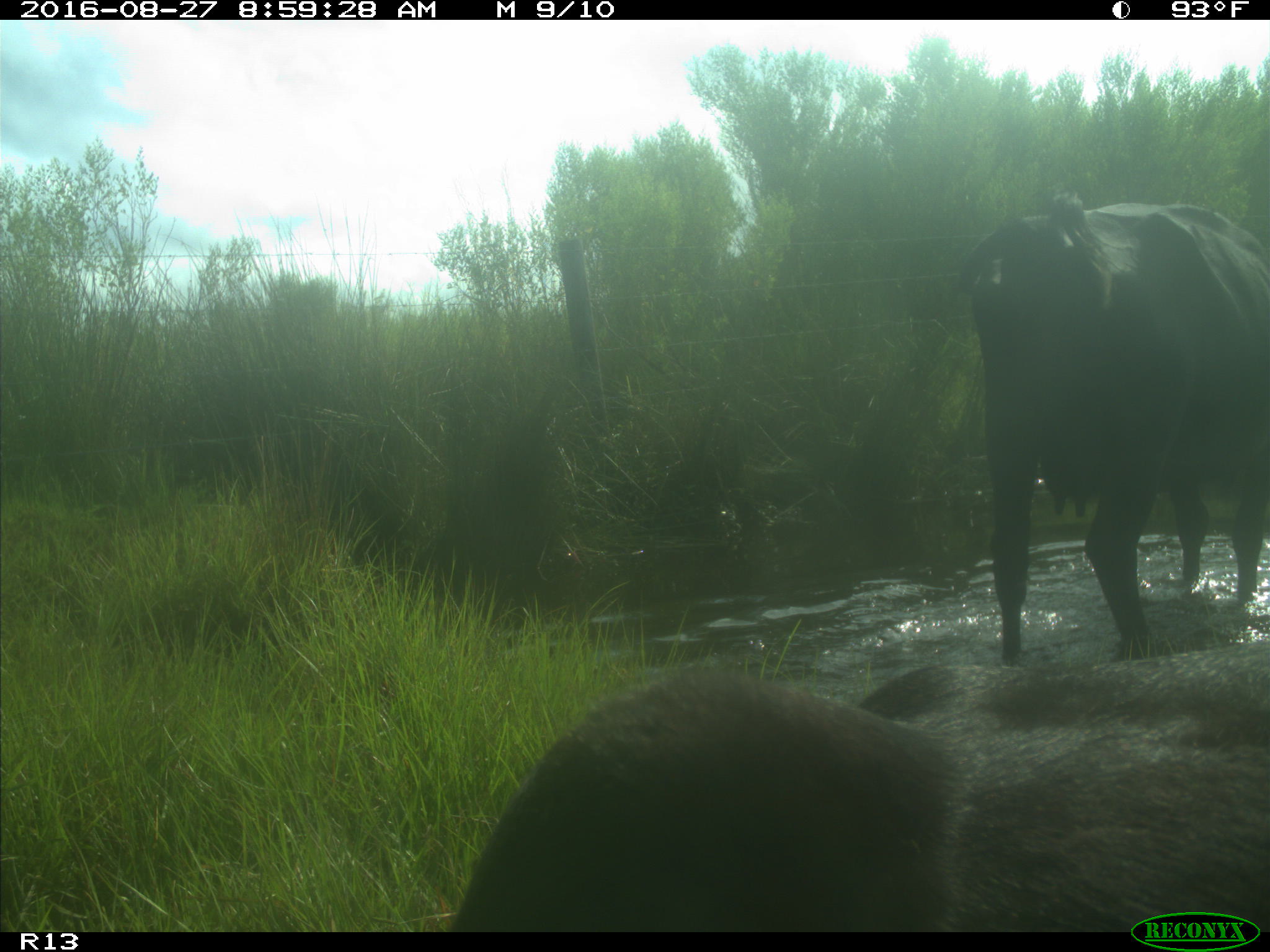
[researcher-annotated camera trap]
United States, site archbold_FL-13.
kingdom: Animalia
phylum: Chordata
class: Mammalia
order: Artiodactyla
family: Bovidae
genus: Bos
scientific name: Bos taurus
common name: domestic cow